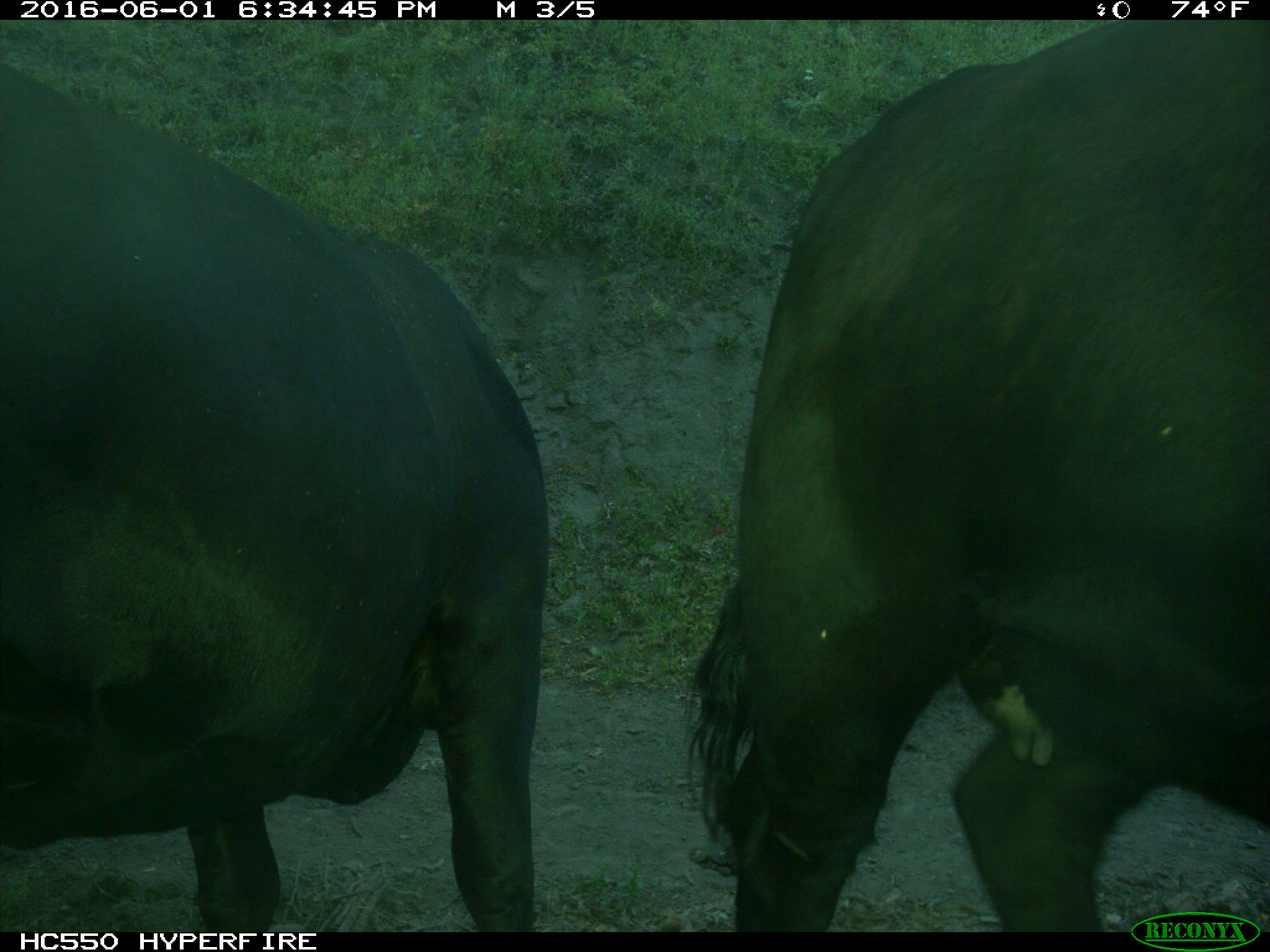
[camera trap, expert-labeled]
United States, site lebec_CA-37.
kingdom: Animalia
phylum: Chordata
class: Mammalia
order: Artiodactyla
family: Bovidae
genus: Bos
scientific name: Bos taurus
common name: domestic cow